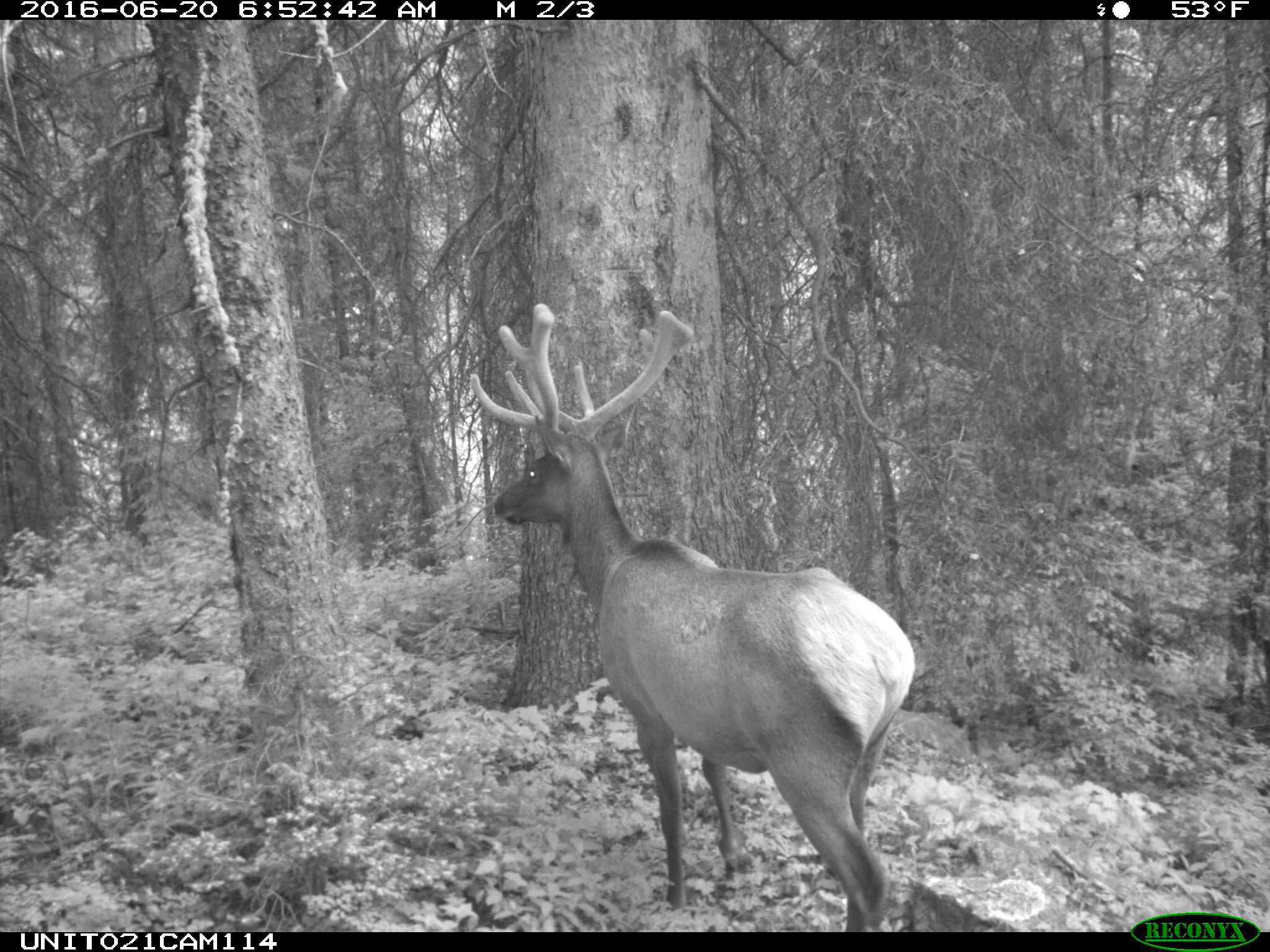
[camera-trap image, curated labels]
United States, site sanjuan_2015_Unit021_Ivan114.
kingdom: Animalia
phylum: Chordata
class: Mammalia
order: Artiodactyla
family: Cervidae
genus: Cervus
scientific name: Cervus elaphus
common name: red deer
Cervus elaphus (red deer).